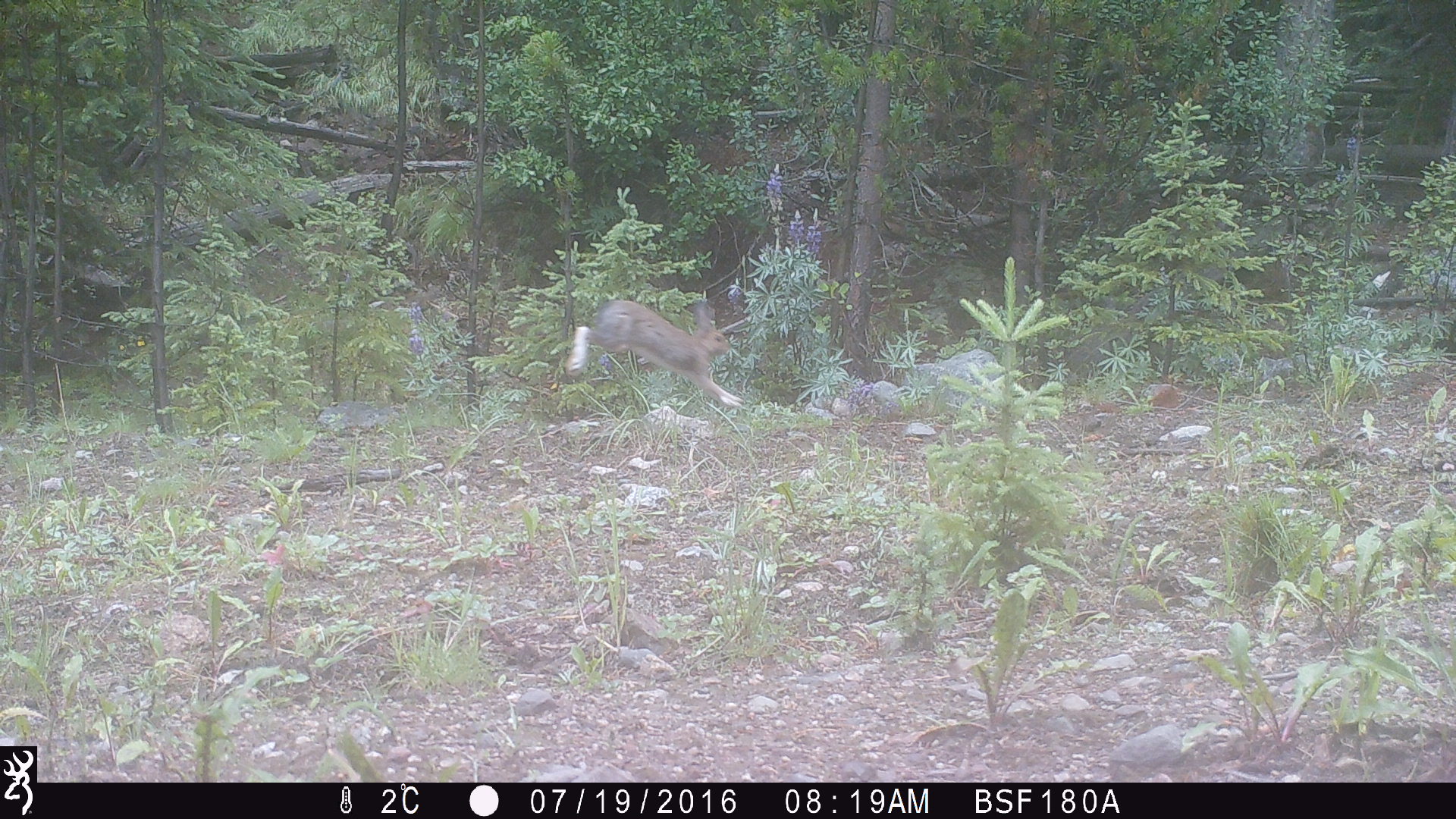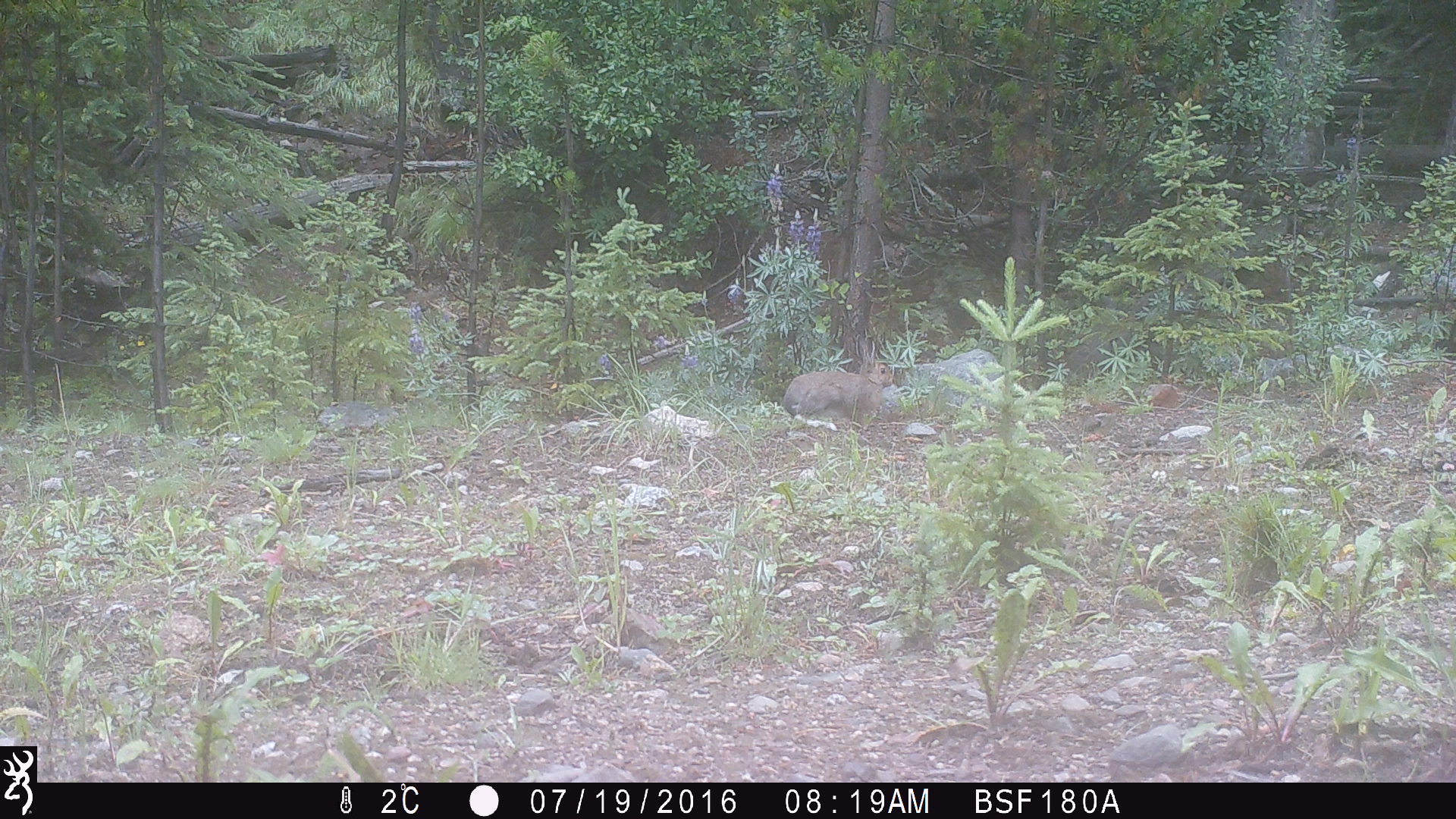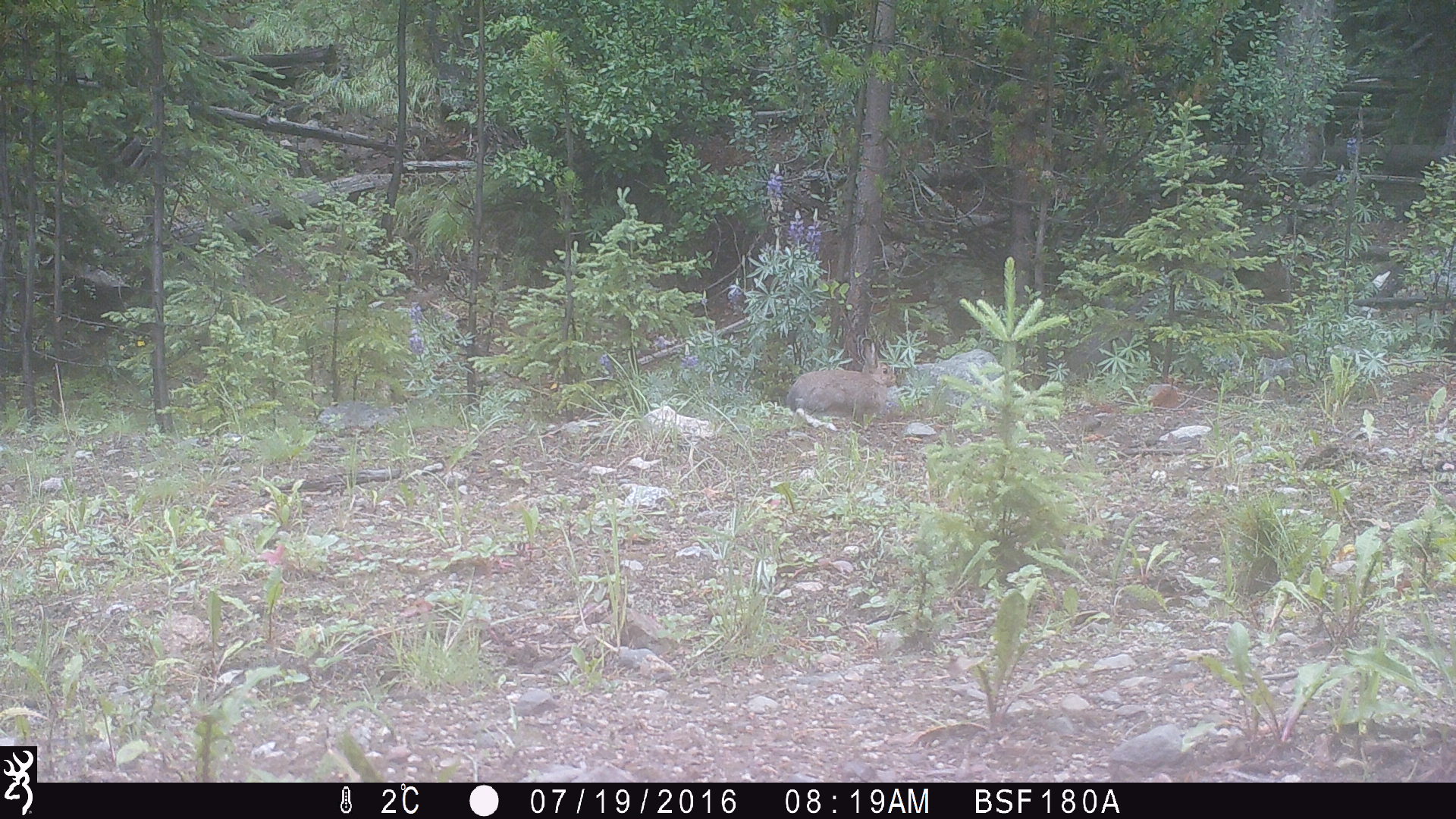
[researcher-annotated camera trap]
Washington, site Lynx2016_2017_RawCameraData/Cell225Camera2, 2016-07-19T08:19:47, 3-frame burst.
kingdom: Animalia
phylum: Chordata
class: Mammalia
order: Lagomorpha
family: Leporidae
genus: Lepus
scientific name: Lepus americanus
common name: snowshoe hare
Lepus americanus (snowshoe hare). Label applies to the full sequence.